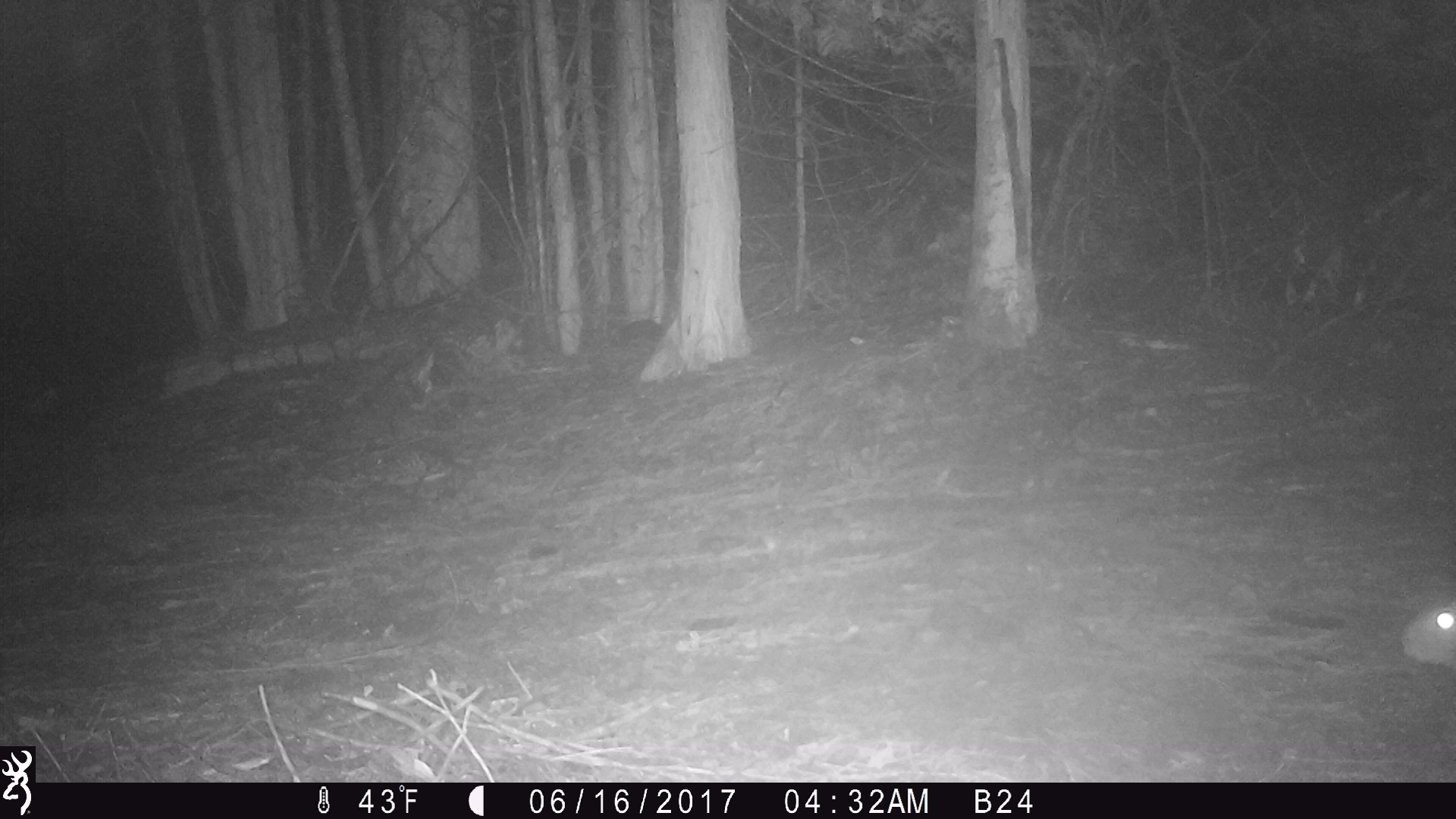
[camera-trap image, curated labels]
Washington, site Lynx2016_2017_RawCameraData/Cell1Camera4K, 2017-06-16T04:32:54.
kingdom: Animalia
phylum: Chordata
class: Mammalia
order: Lagomorpha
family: Leporidae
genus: Lepus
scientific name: Lepus americanus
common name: snowshoe hare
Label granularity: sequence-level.